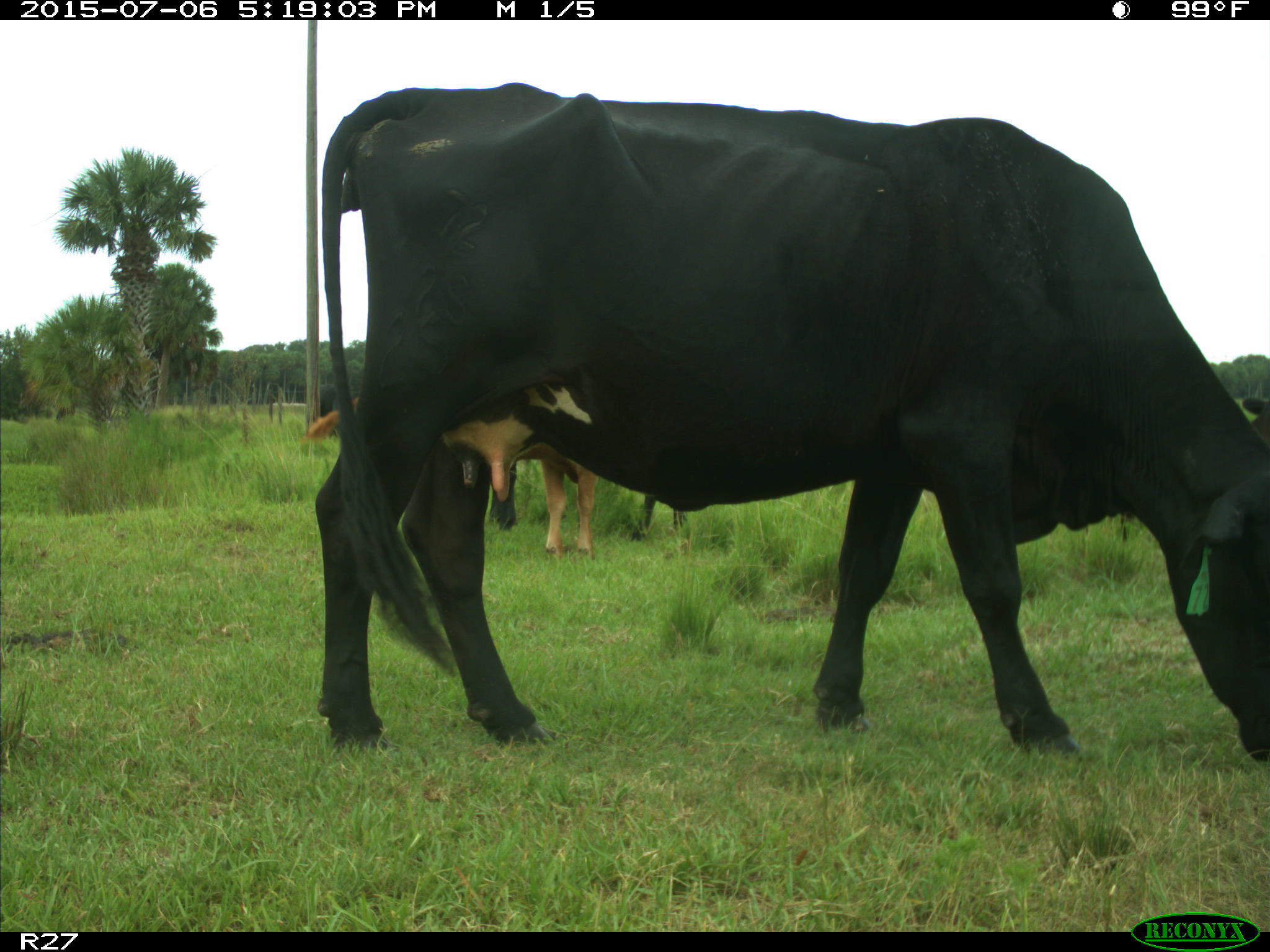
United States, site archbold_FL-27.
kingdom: Animalia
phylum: Chordata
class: Mammalia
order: Artiodactyla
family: Bovidae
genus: Bos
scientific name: Bos taurus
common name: domestic cow